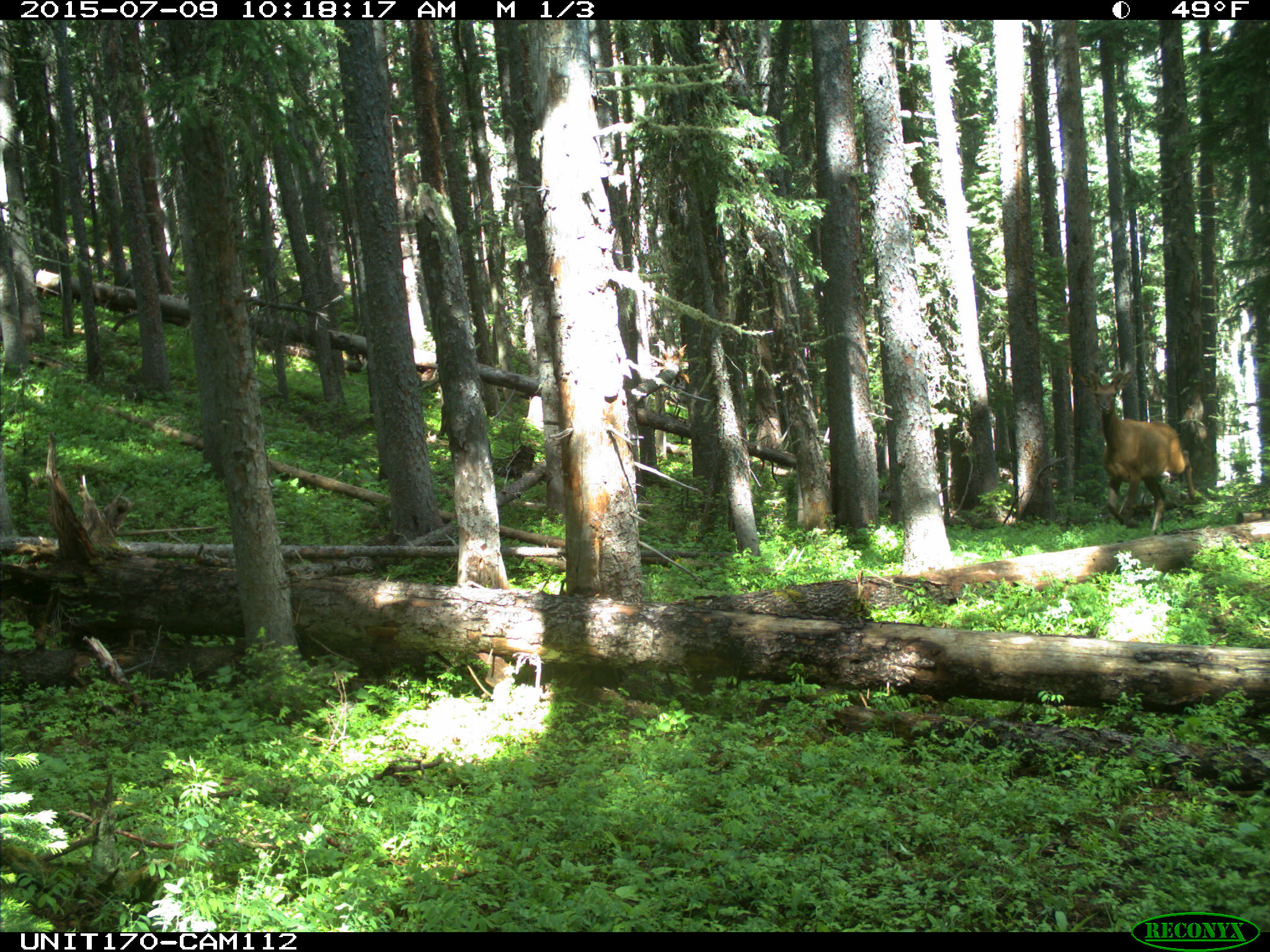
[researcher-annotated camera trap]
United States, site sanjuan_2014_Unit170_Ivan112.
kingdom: Animalia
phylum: Chordata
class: Mammalia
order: Artiodactyla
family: Cervidae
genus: Cervus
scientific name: Cervus elaphus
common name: red deer